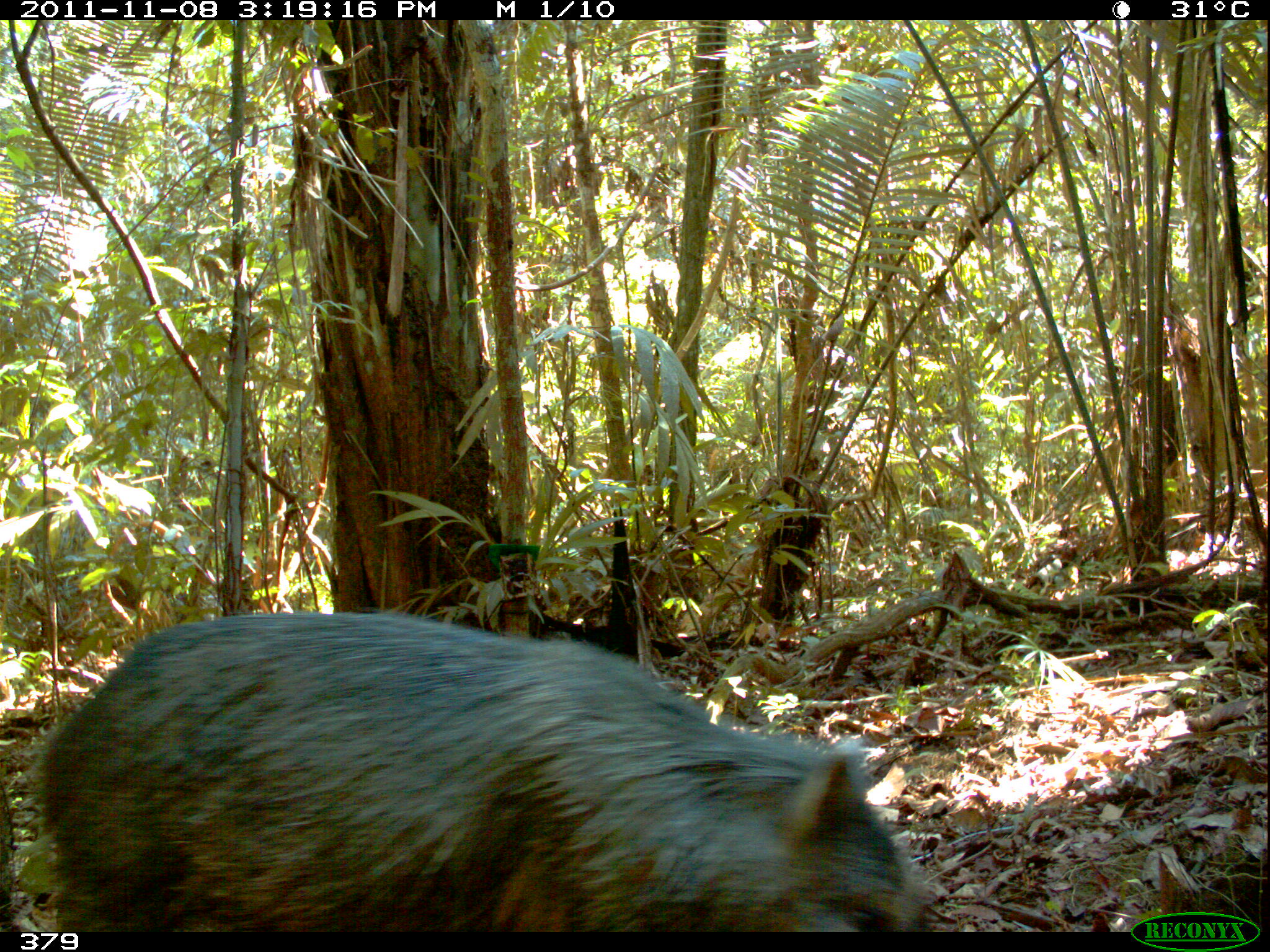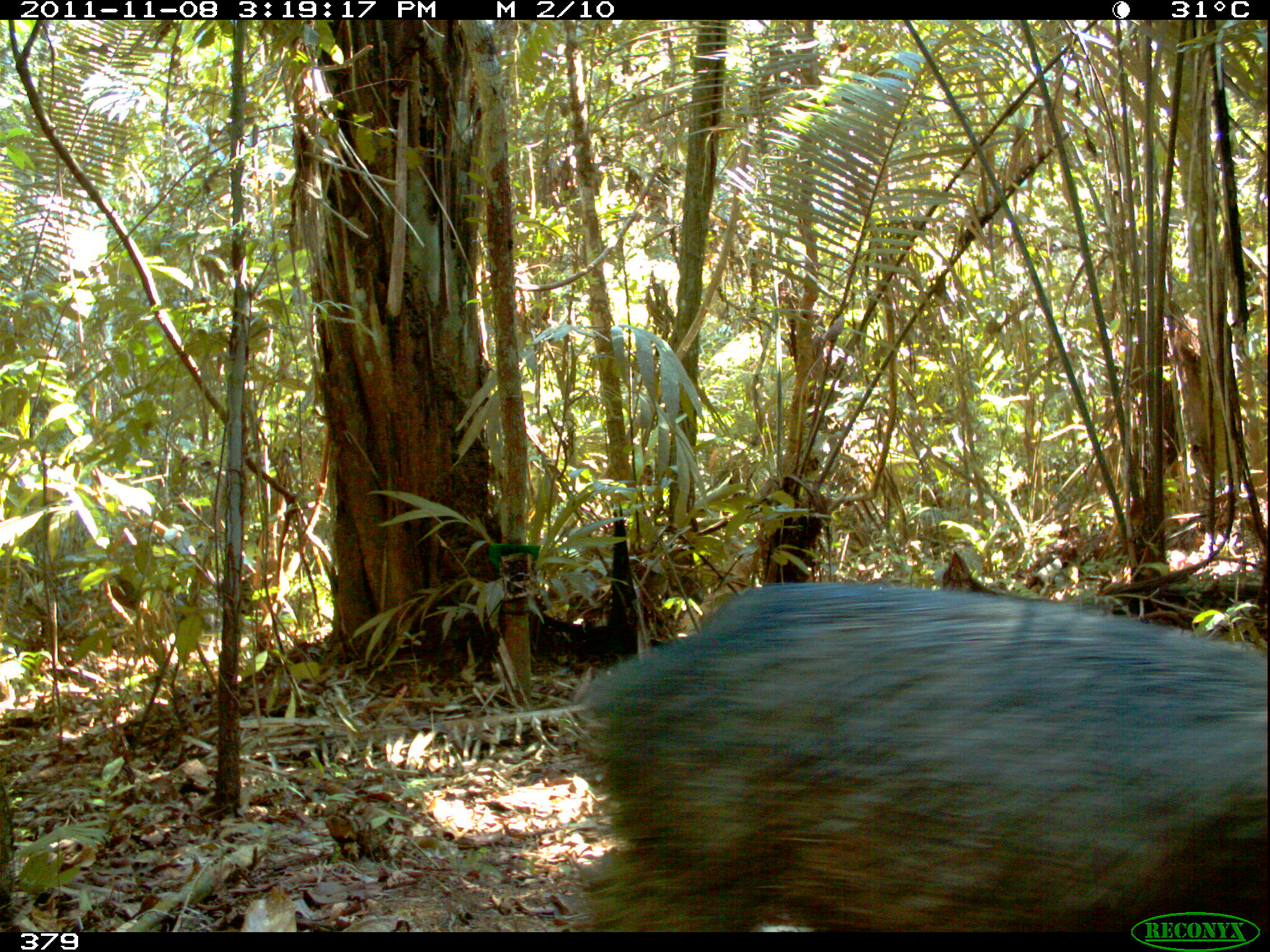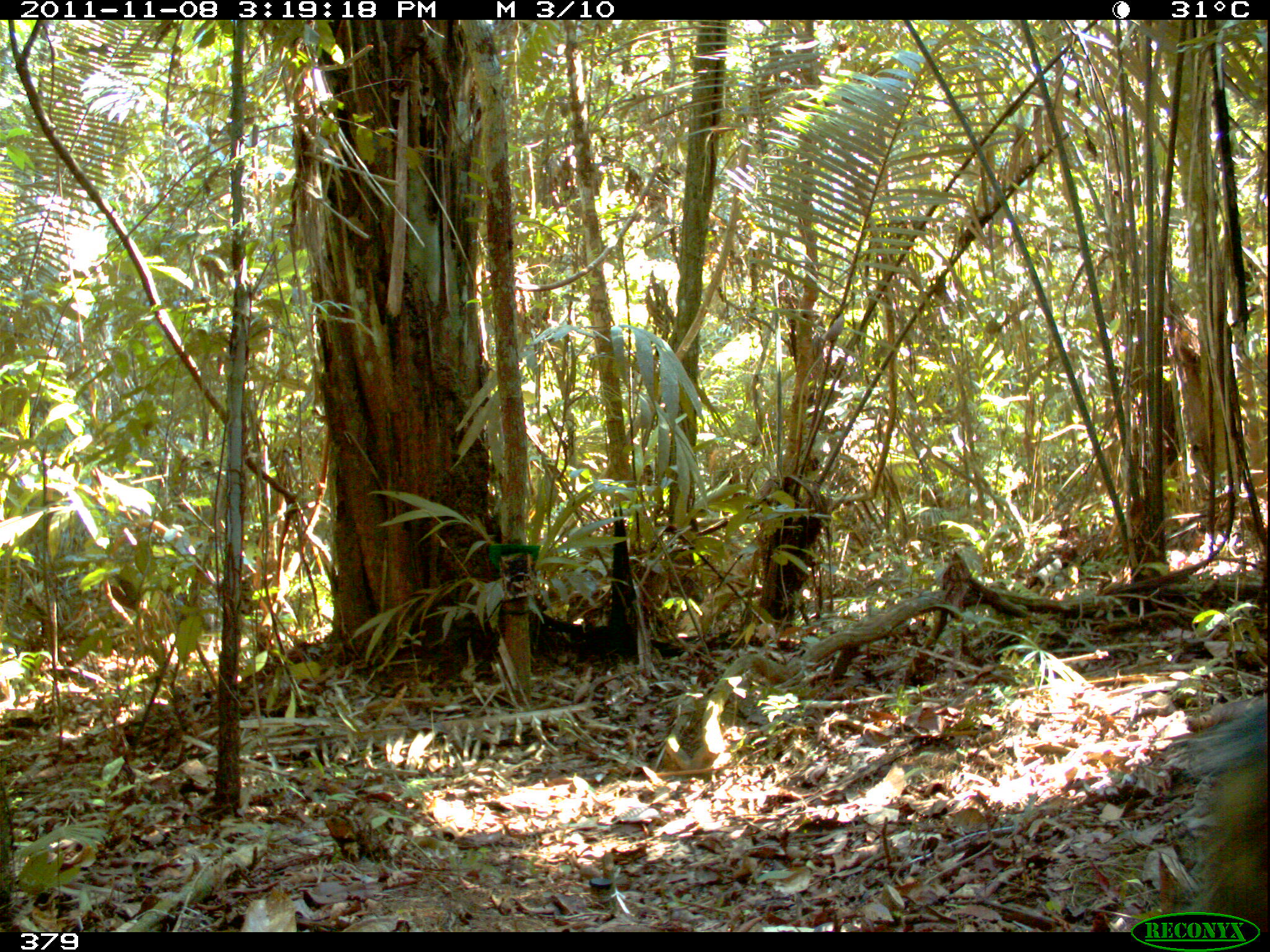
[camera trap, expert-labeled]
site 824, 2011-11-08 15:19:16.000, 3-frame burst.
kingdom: Animalia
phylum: Chordata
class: Mammalia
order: Artiodactyla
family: Tayassuidae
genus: Pecari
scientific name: Pecari tajacu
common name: collared peccary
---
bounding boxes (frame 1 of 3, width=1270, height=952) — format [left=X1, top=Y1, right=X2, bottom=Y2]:
pecari tajacu: [left=40, top=609, right=931, bottom=932]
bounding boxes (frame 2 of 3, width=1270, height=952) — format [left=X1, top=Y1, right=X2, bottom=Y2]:
pecari tajacu: [left=564, top=581, right=1268, bottom=932]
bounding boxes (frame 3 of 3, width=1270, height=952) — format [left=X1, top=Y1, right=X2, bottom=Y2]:
pecari tajacu: [left=1163, top=699, right=1268, bottom=932]